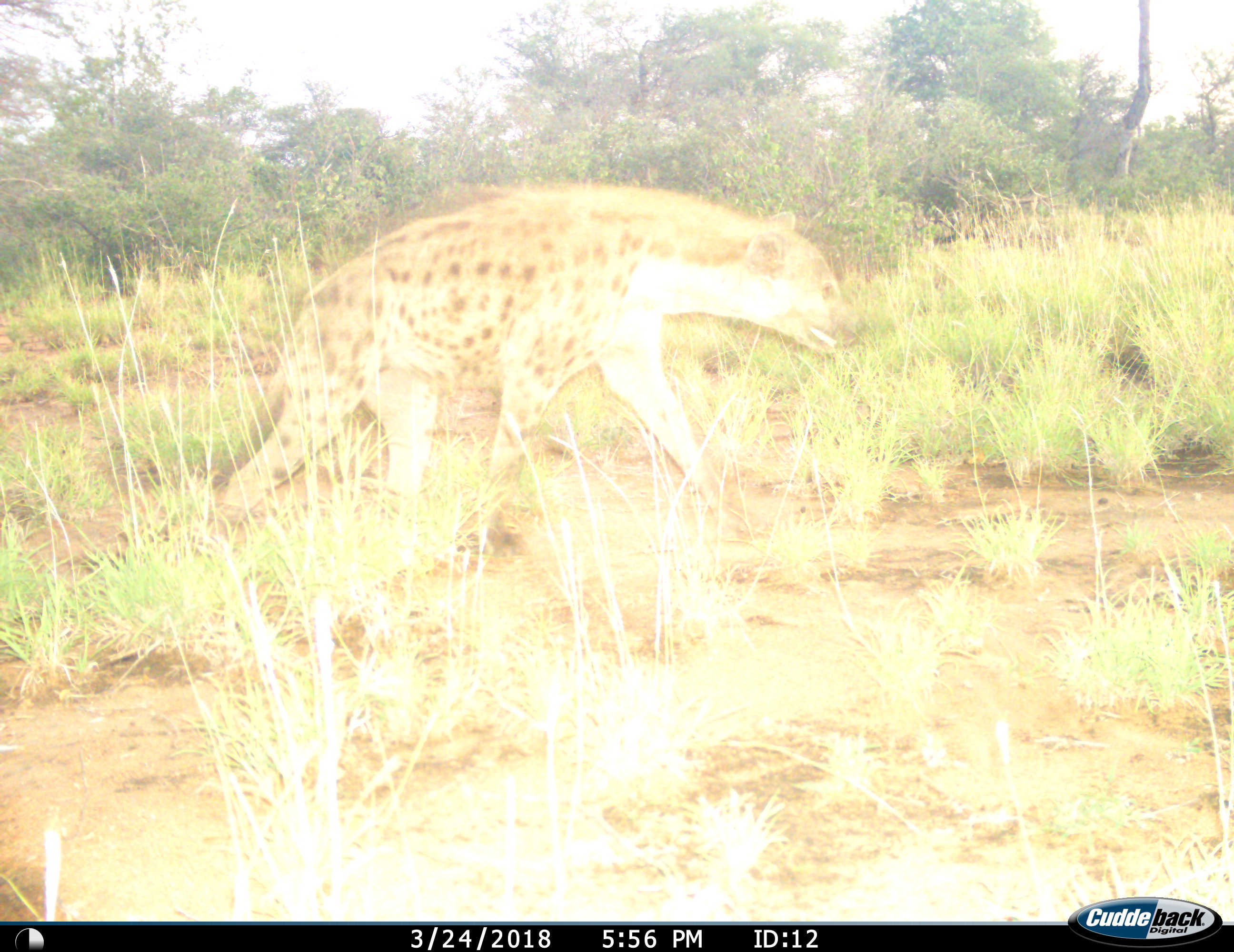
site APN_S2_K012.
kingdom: Animalia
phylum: Chordata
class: Mammalia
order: Carnivora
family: Hyaenidae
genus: Crocuta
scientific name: Crocuta crocuta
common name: spotted hyena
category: hyenaspotted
Hyenaspotted (spotted hyena) (Crocuta crocuta), count 1. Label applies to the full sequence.